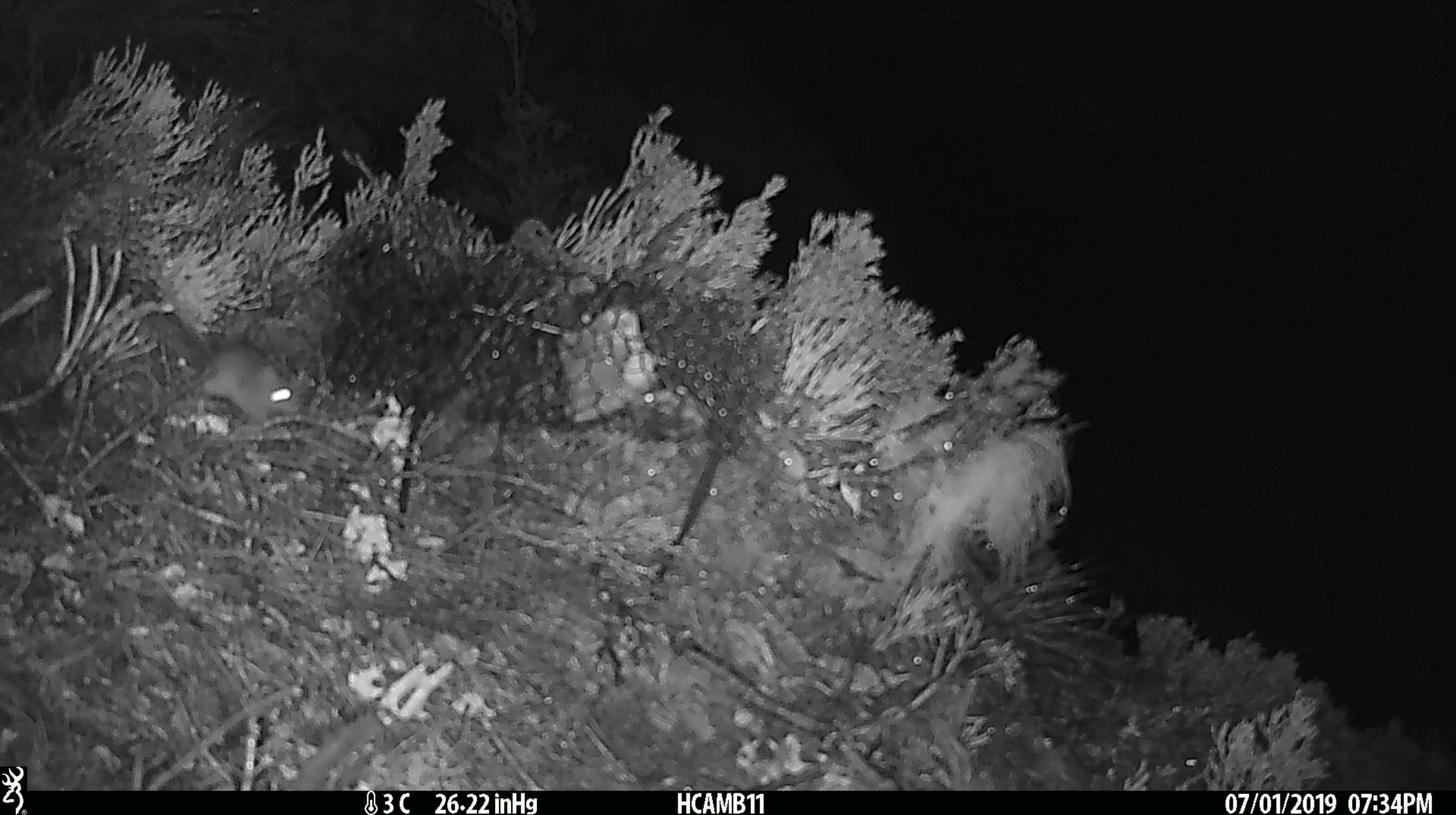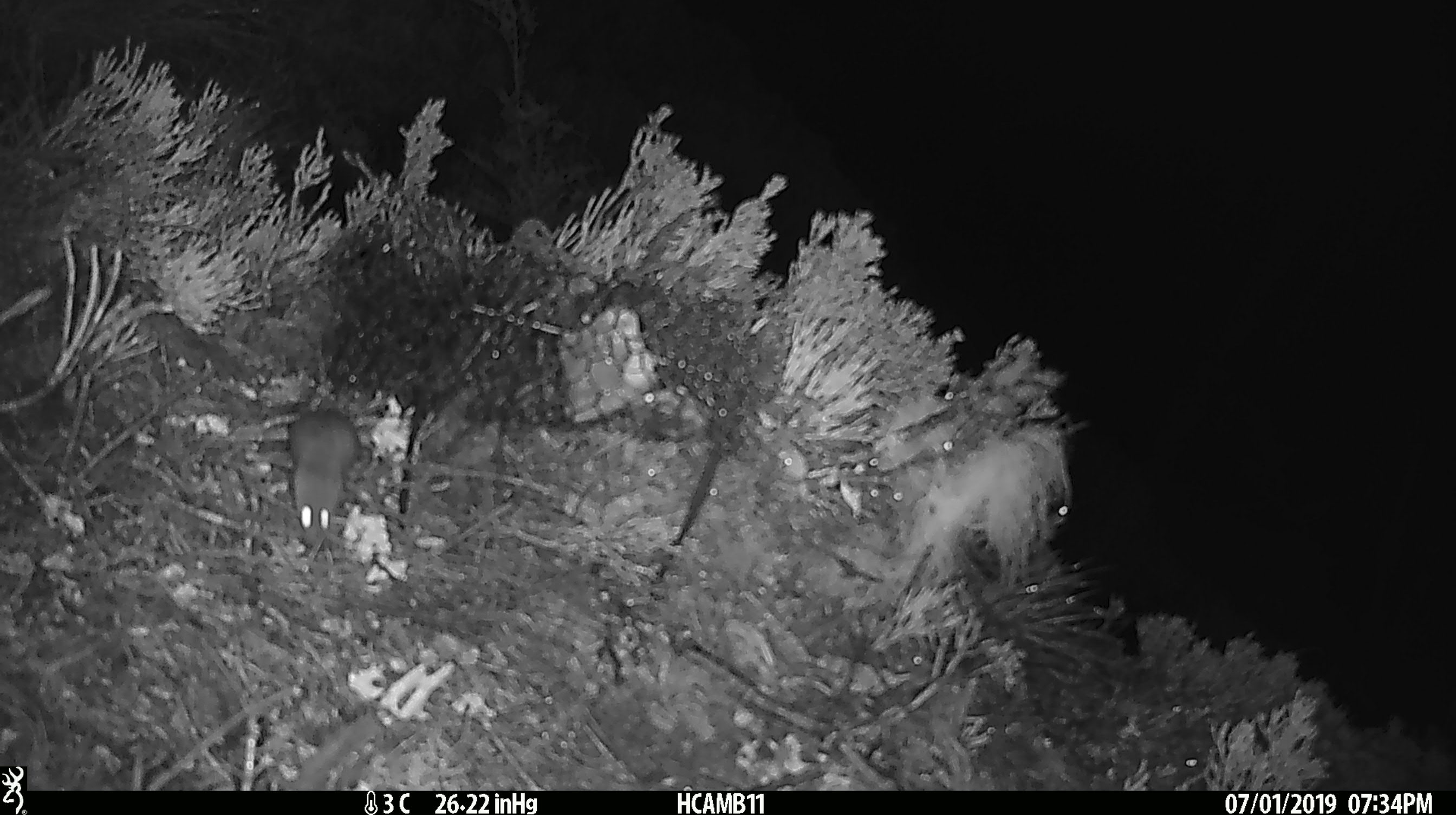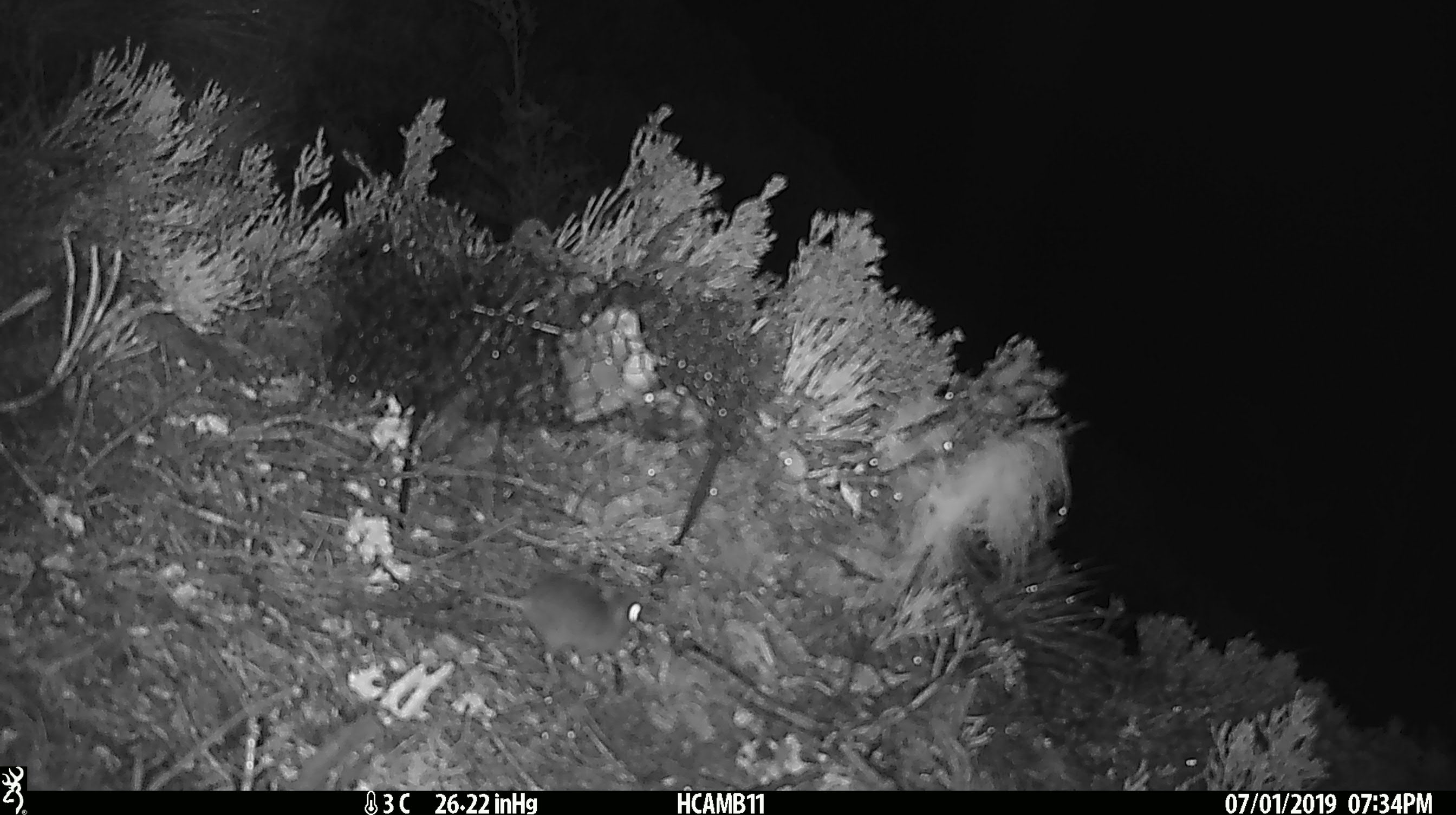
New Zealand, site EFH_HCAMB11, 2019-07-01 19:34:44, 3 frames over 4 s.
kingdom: Animalia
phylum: Chordata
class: Mammalia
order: Rodentia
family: Muridae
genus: Mus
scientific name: Mus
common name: mouse